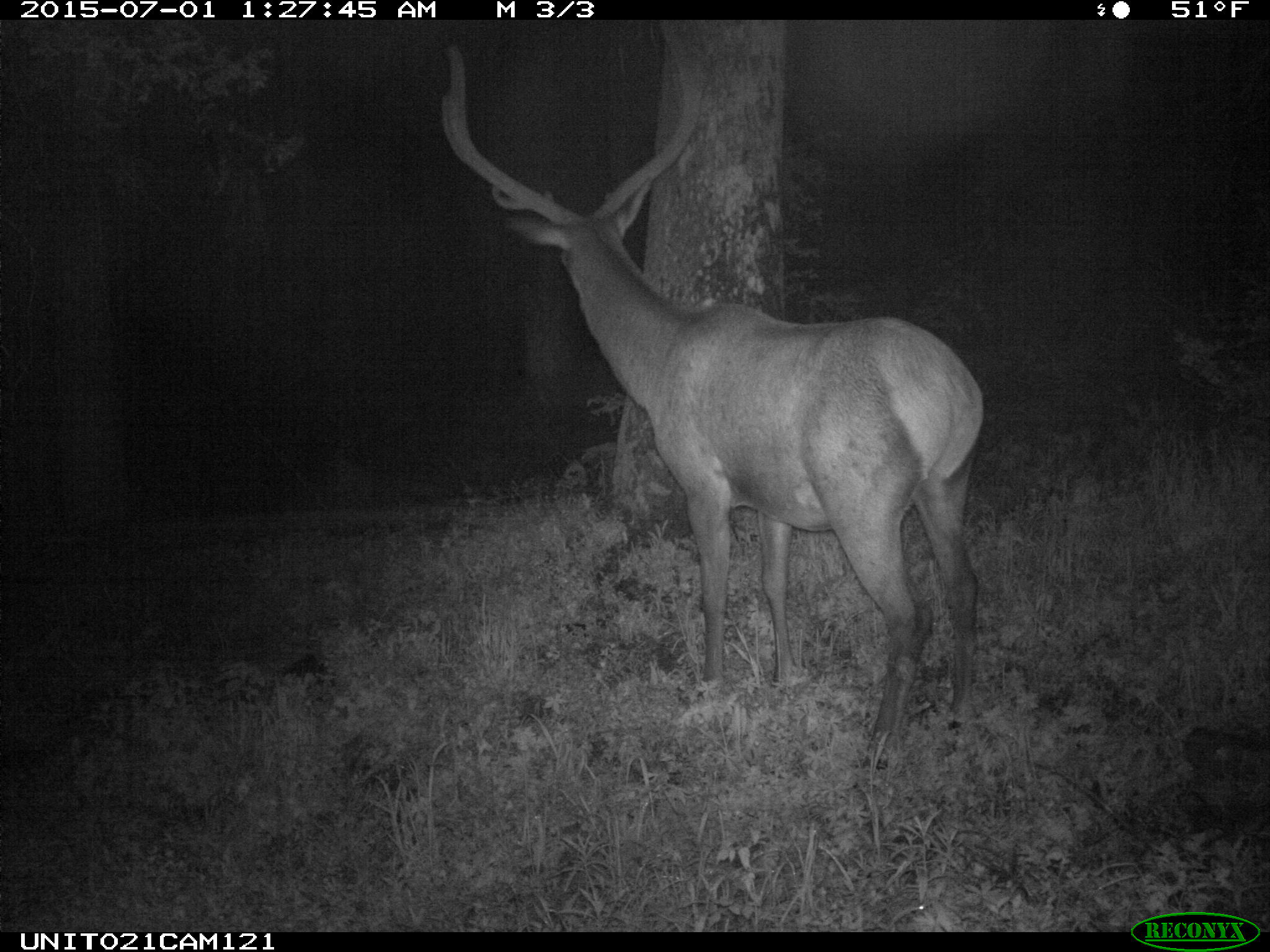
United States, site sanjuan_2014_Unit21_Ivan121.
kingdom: Animalia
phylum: Chordata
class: Mammalia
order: Artiodactyla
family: Cervidae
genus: Cervus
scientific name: Cervus elaphus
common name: red deer